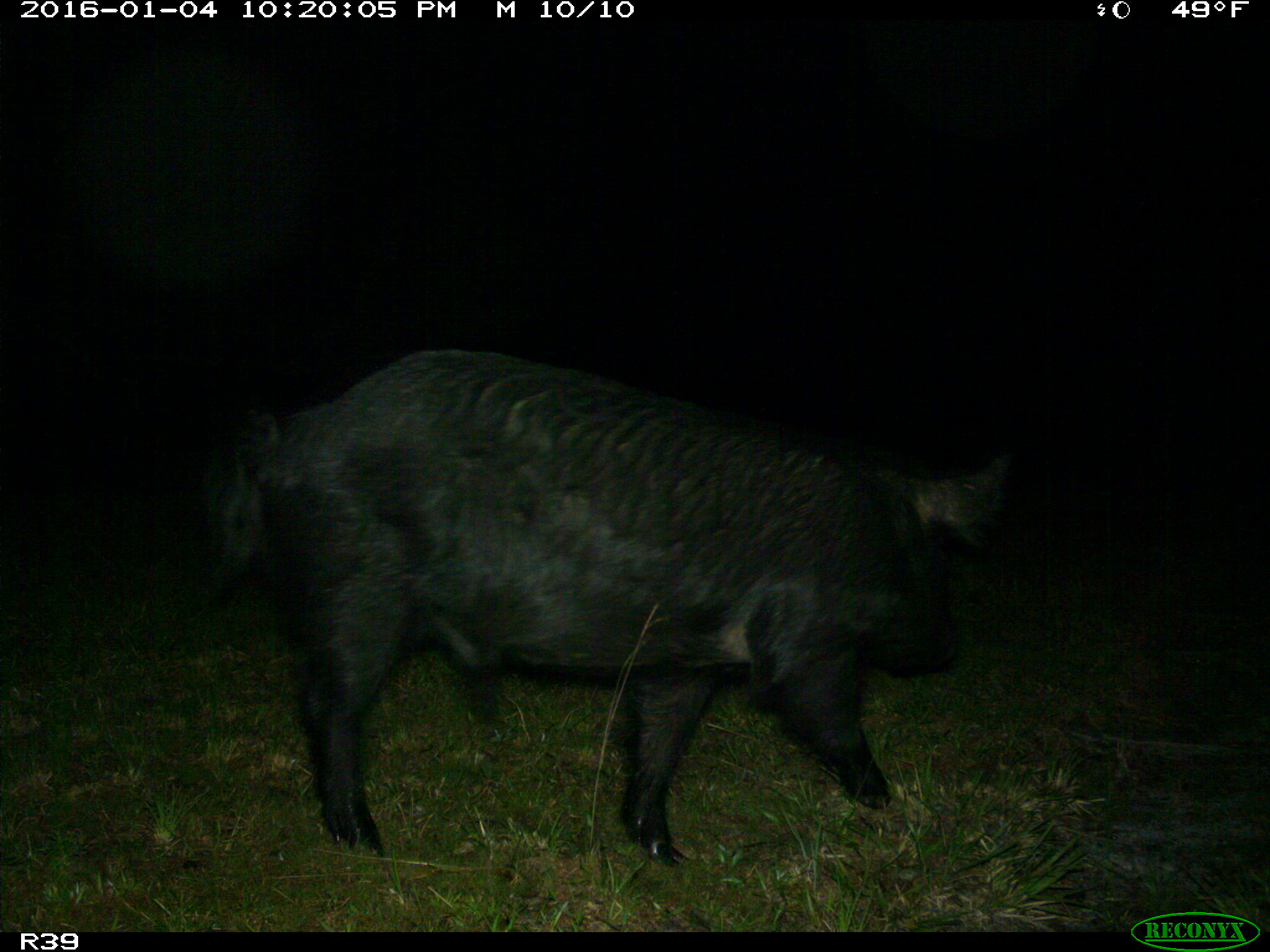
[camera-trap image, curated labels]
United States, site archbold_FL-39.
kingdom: Animalia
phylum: Chordata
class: Mammalia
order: Artiodactyla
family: Suidae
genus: Sus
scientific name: Sus scrofa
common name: wild boar